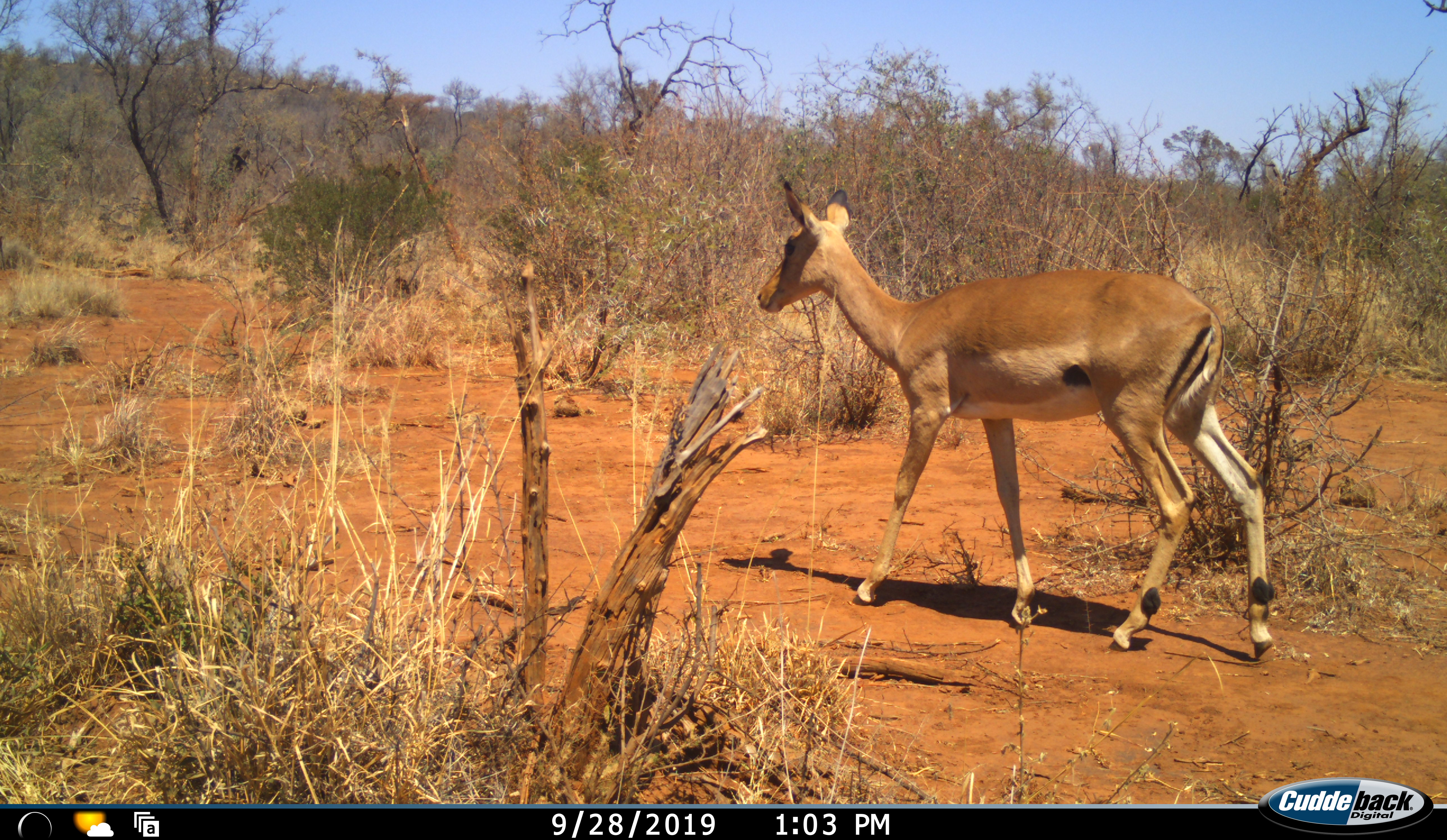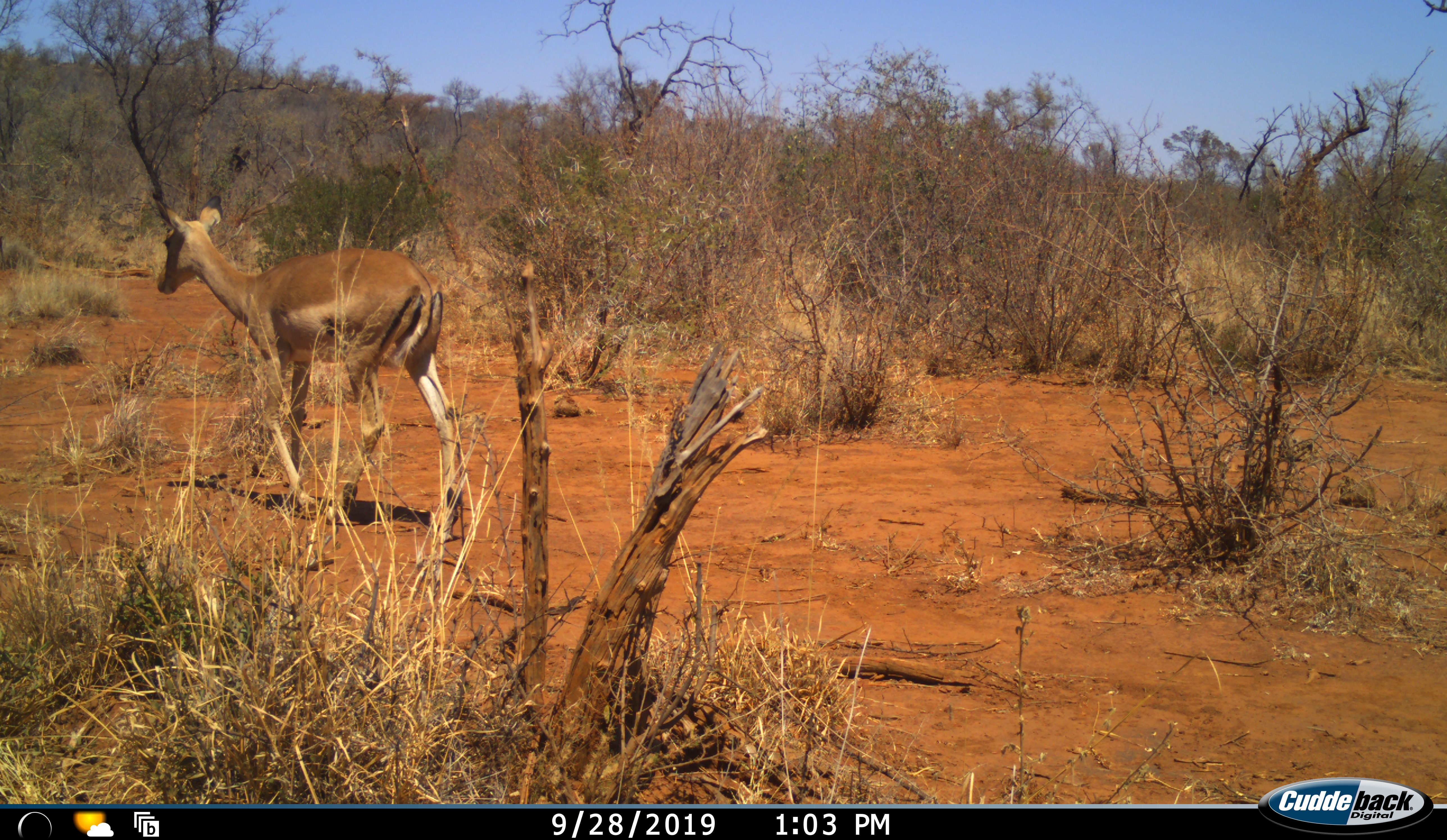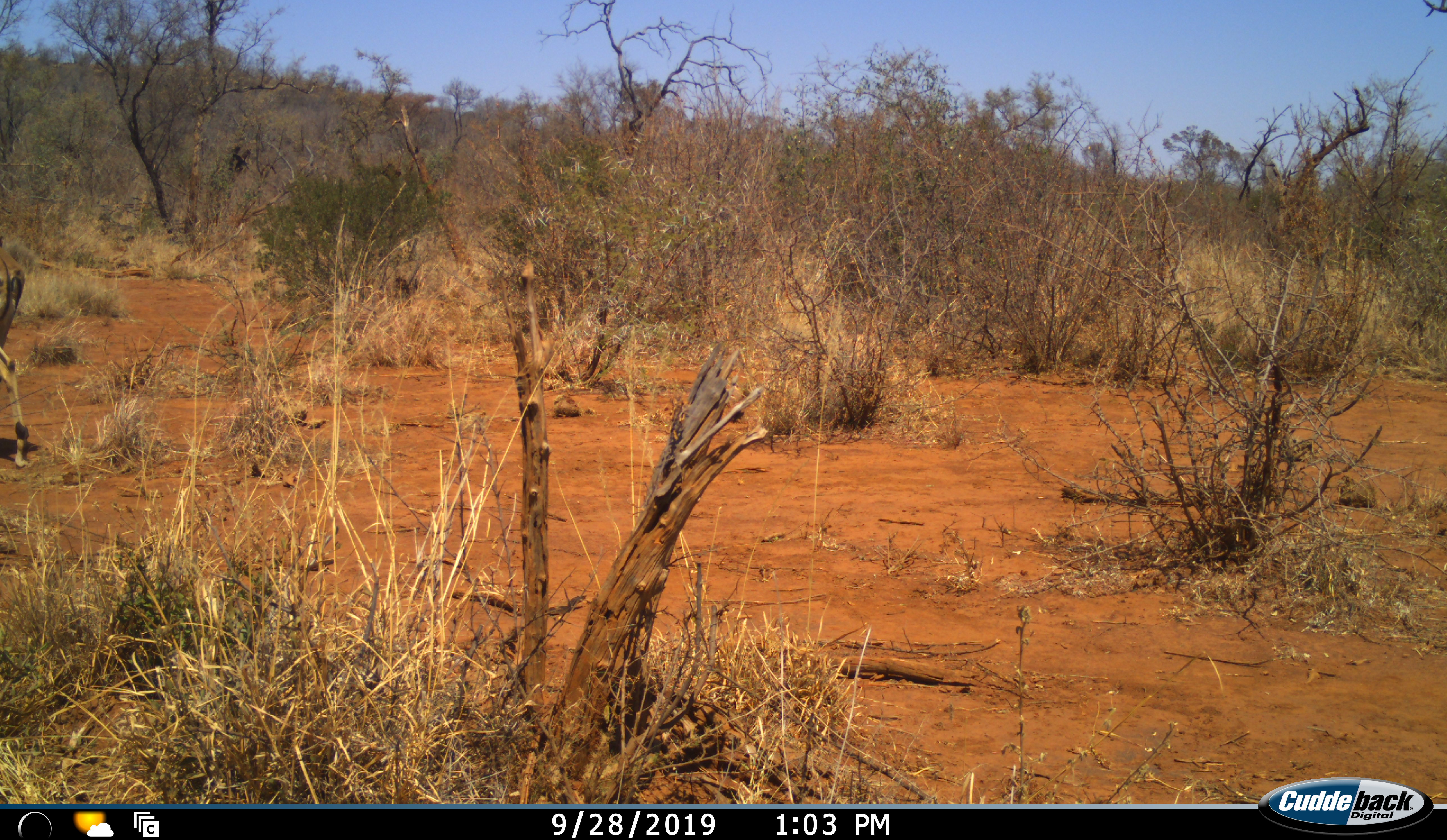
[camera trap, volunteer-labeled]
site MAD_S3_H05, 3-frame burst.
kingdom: Animalia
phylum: Chordata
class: Mammalia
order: Artiodactyla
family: Bovidae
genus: Aepyceros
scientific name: Aepyceros melampus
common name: impala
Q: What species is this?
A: Impala (Aepyceros melampus).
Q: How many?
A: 1.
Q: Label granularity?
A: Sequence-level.